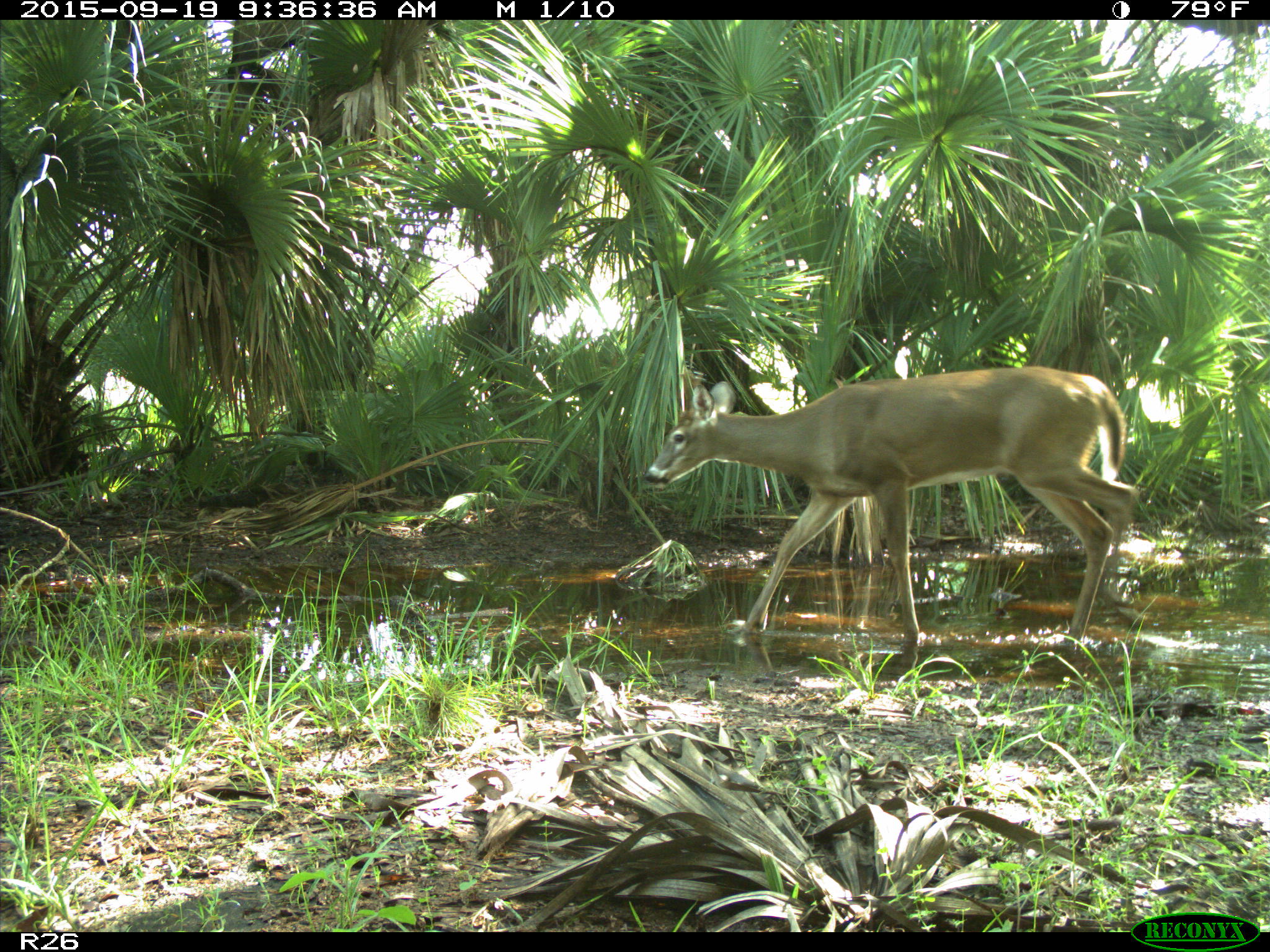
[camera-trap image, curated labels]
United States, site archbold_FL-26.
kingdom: Animalia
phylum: Chordata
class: Mammalia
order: Artiodactyla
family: Cervidae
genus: Odocoileus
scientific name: Odocoileus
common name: deer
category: unidentified deer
Unidentified deer (deer) (Odocoileus).